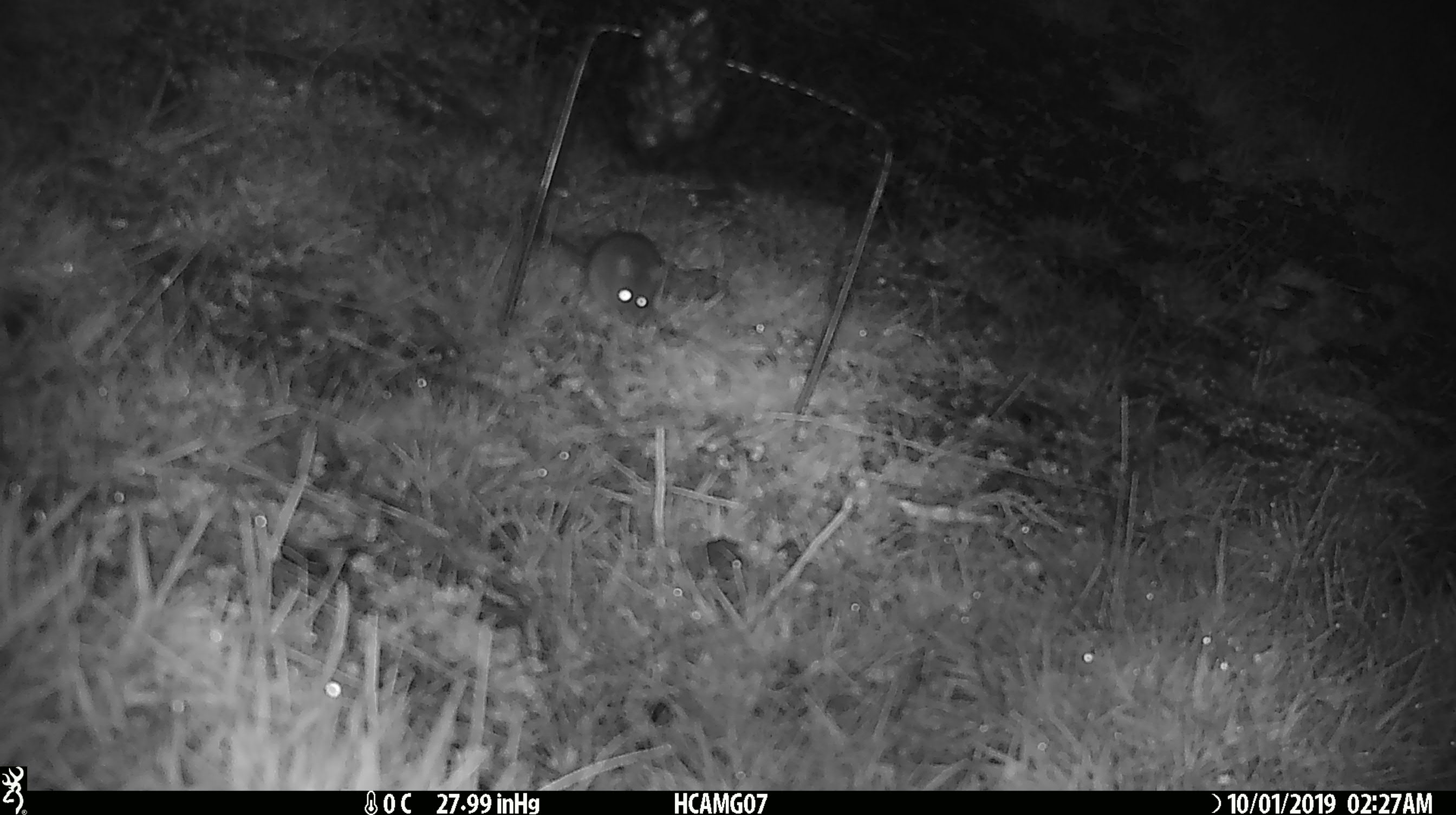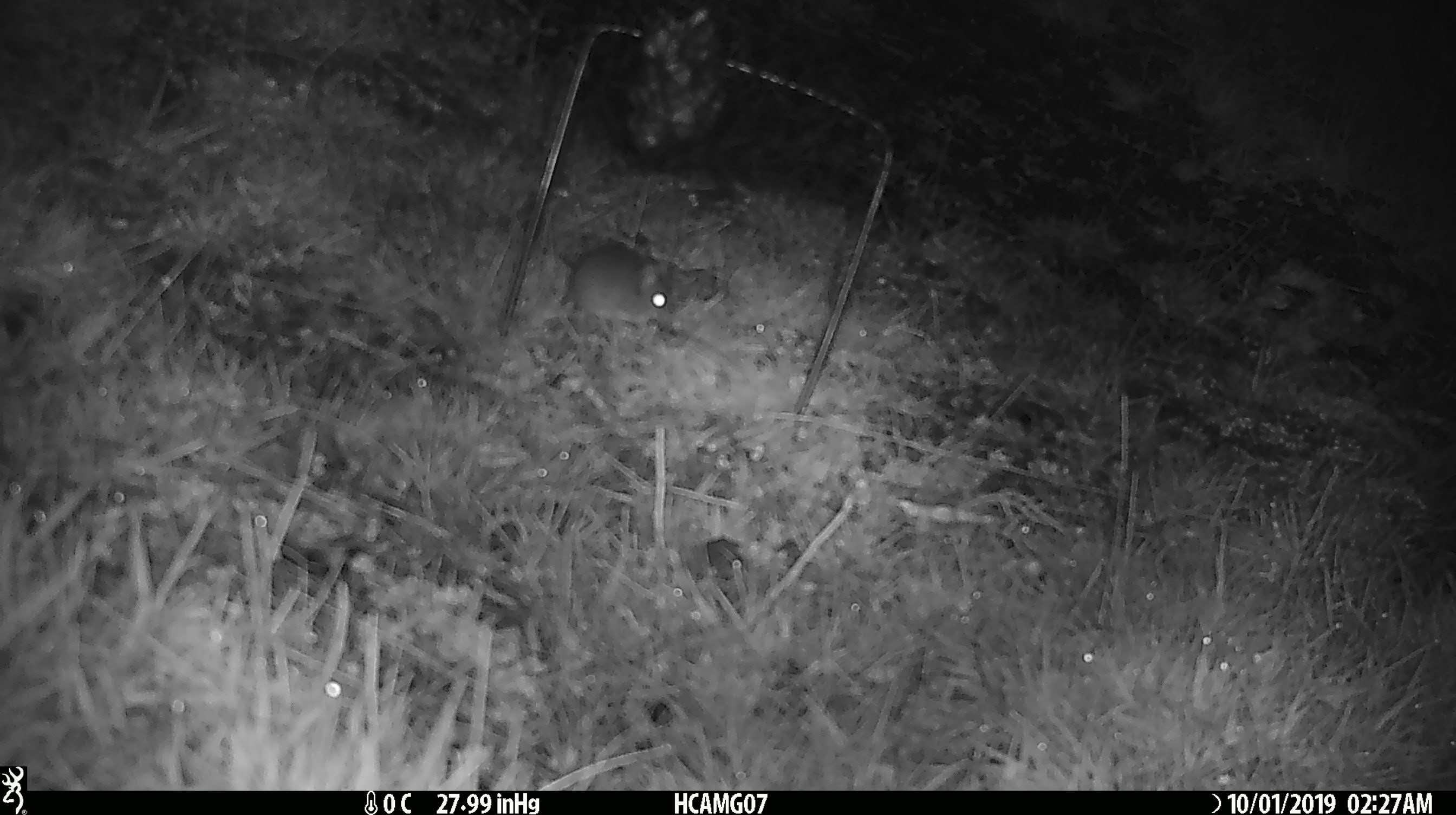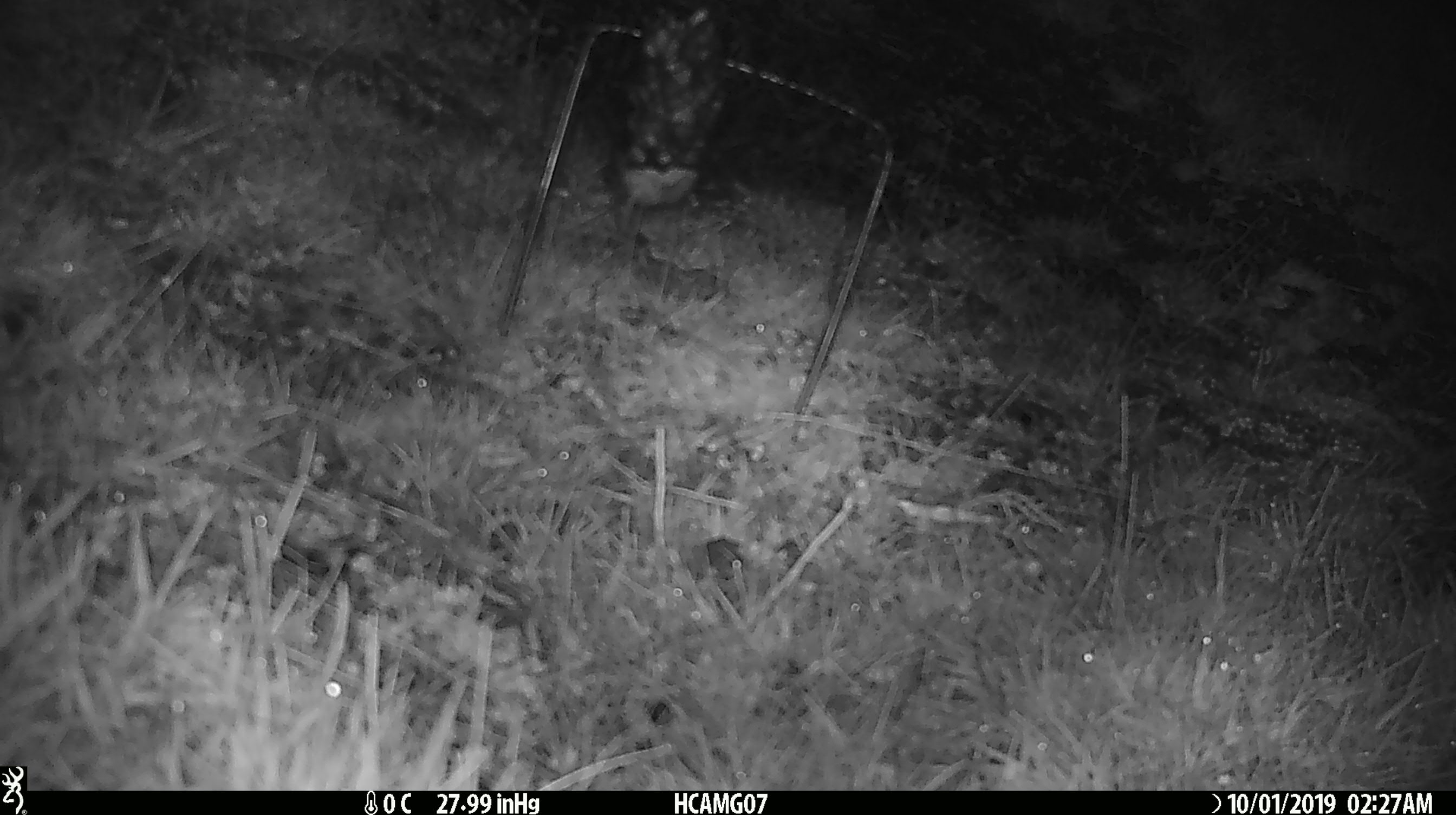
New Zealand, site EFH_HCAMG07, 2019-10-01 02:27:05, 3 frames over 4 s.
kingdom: Animalia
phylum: Chordata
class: Mammalia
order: Rodentia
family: Muridae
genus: Mus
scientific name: Mus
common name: mouse